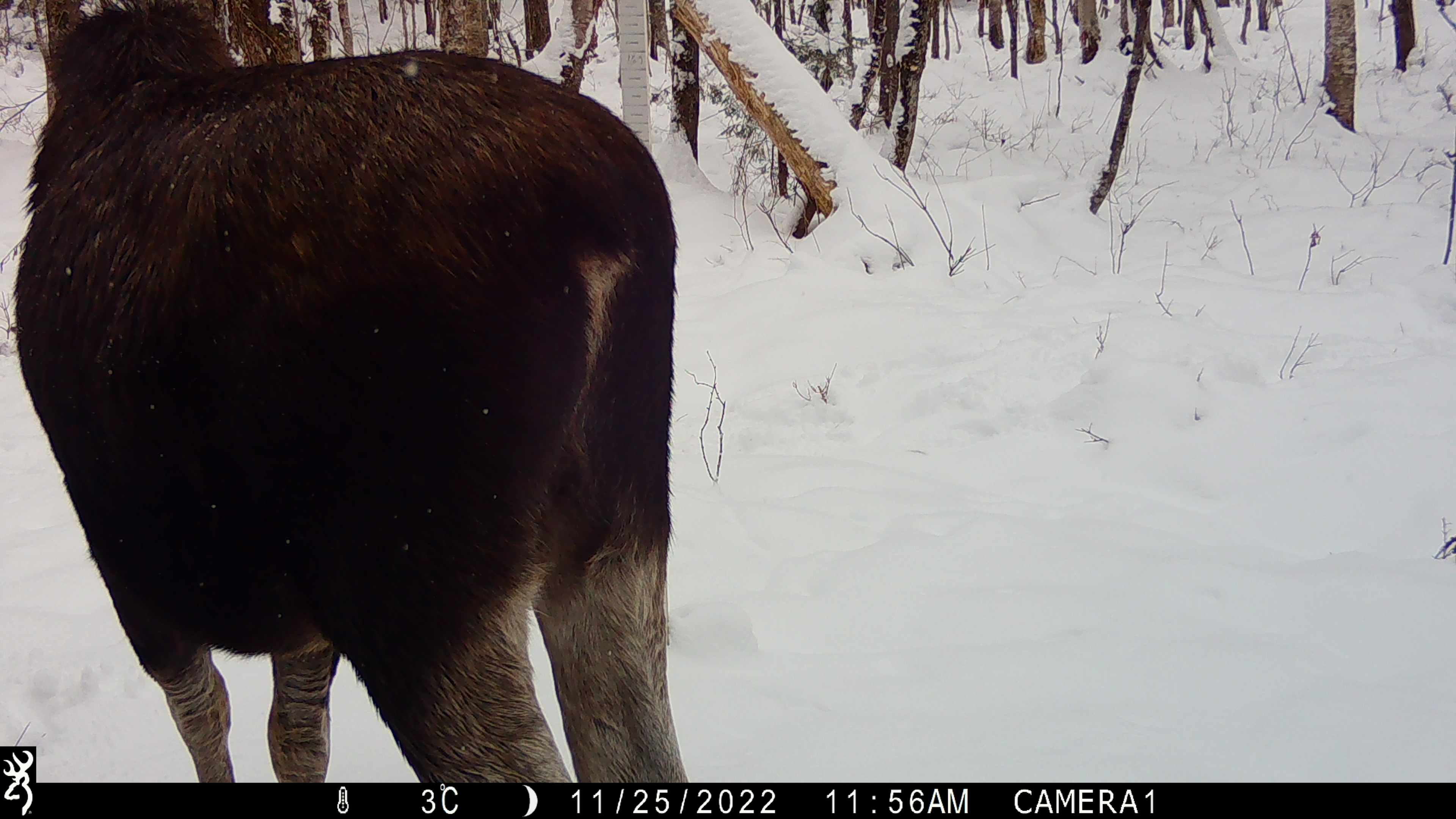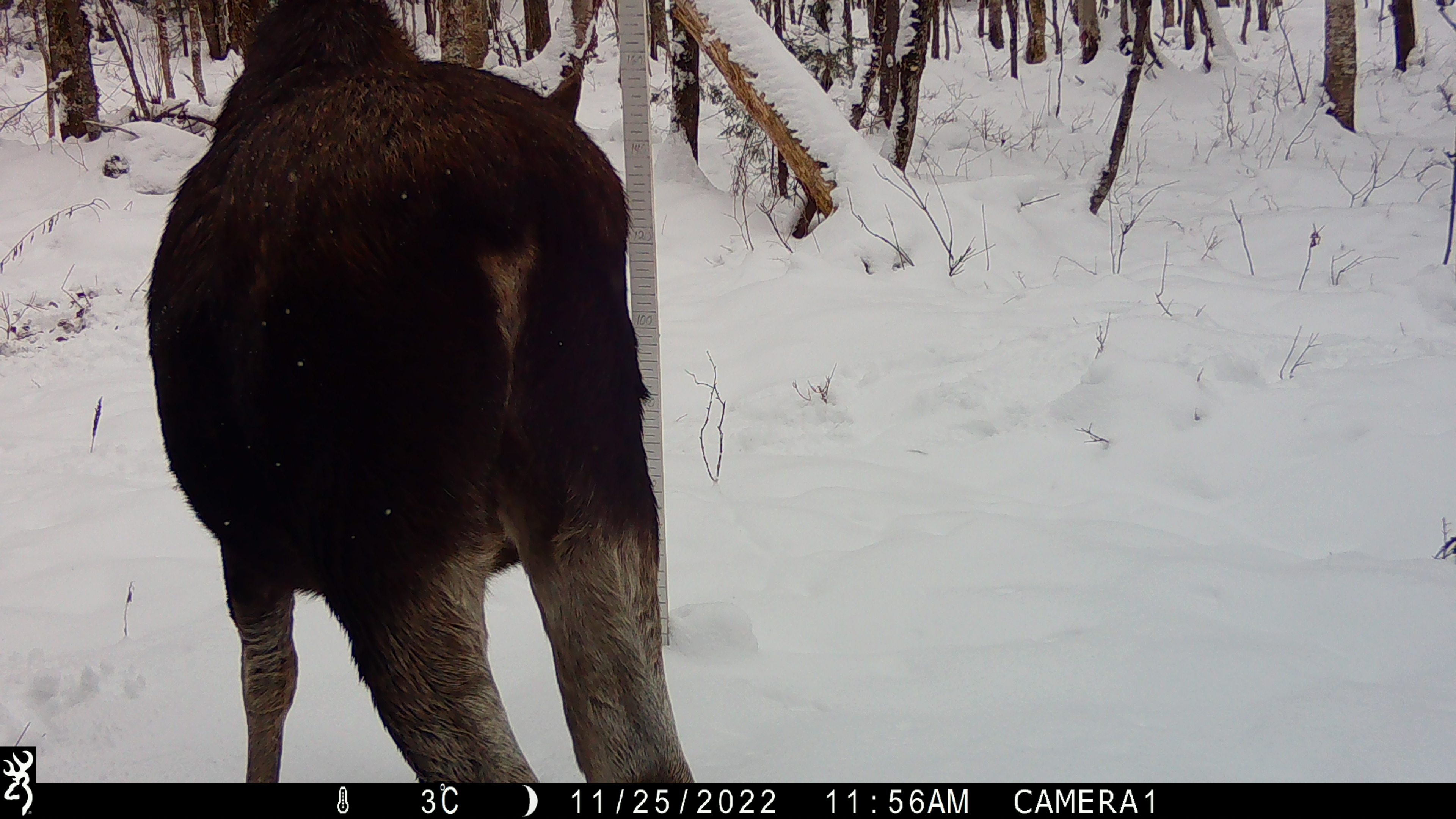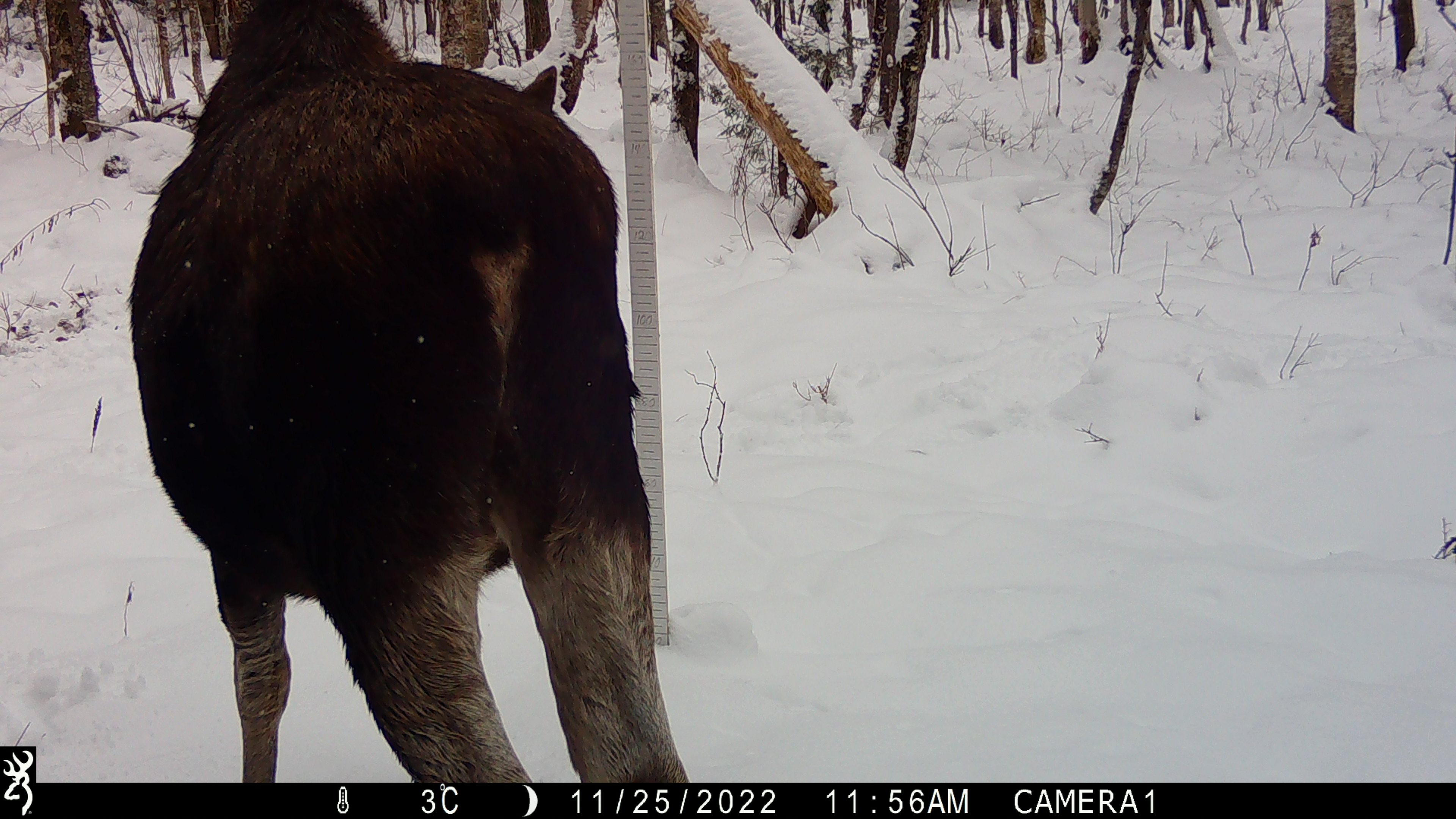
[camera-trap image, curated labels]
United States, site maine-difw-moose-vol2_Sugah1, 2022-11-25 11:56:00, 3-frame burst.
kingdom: Animalia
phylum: Chordata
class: Mammalia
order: Artiodactyla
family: Cervidae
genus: Alces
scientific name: Alces alces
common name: moose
Moose (Alces alces).